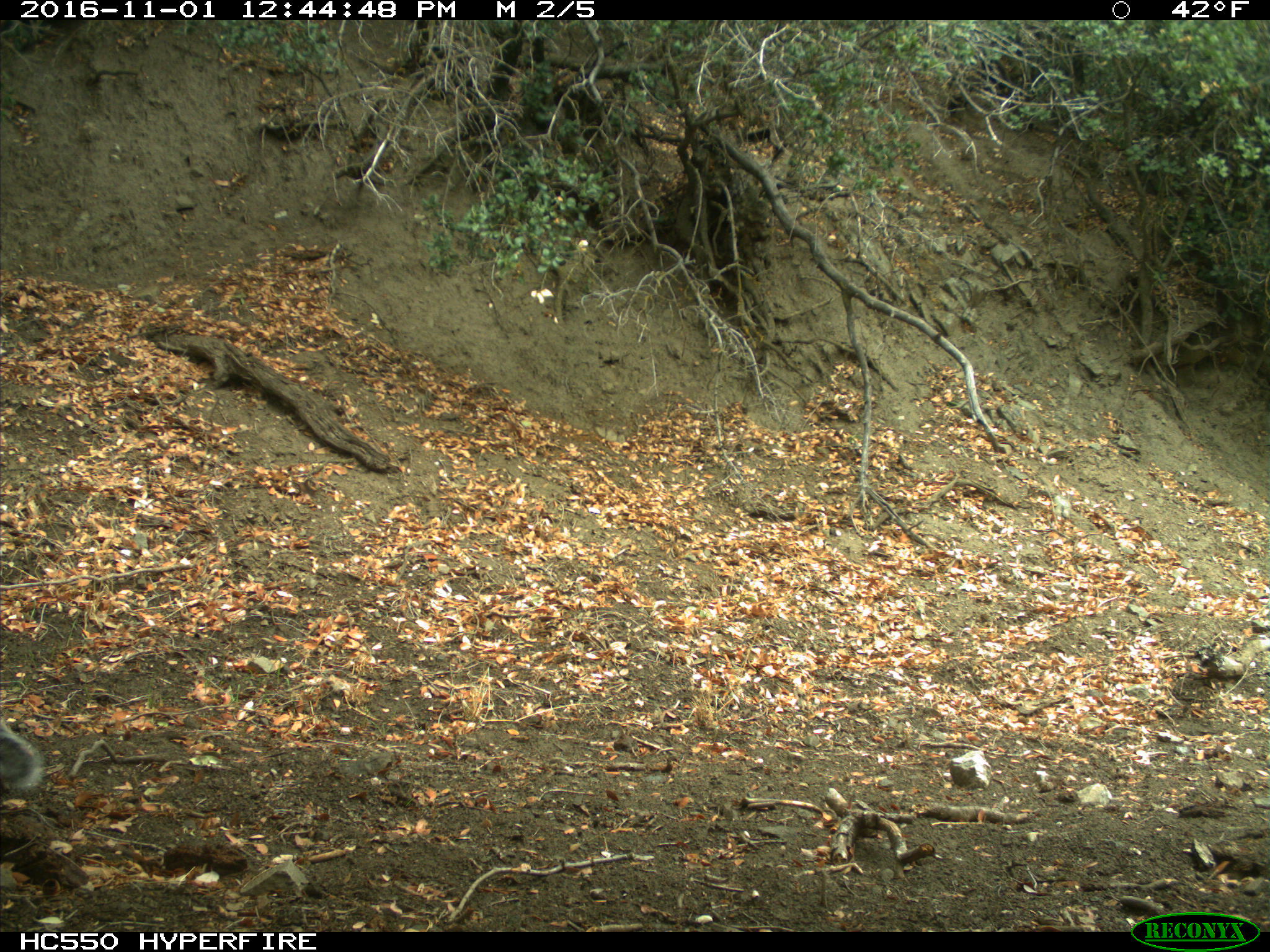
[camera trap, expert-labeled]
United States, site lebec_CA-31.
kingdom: Animalia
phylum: Chordata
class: Mammalia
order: Rodentia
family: Sciuridae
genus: Sciurus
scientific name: Sciurus carolinensis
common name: eastern gray squirrel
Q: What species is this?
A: Sciurus carolinensis (eastern gray squirrel).